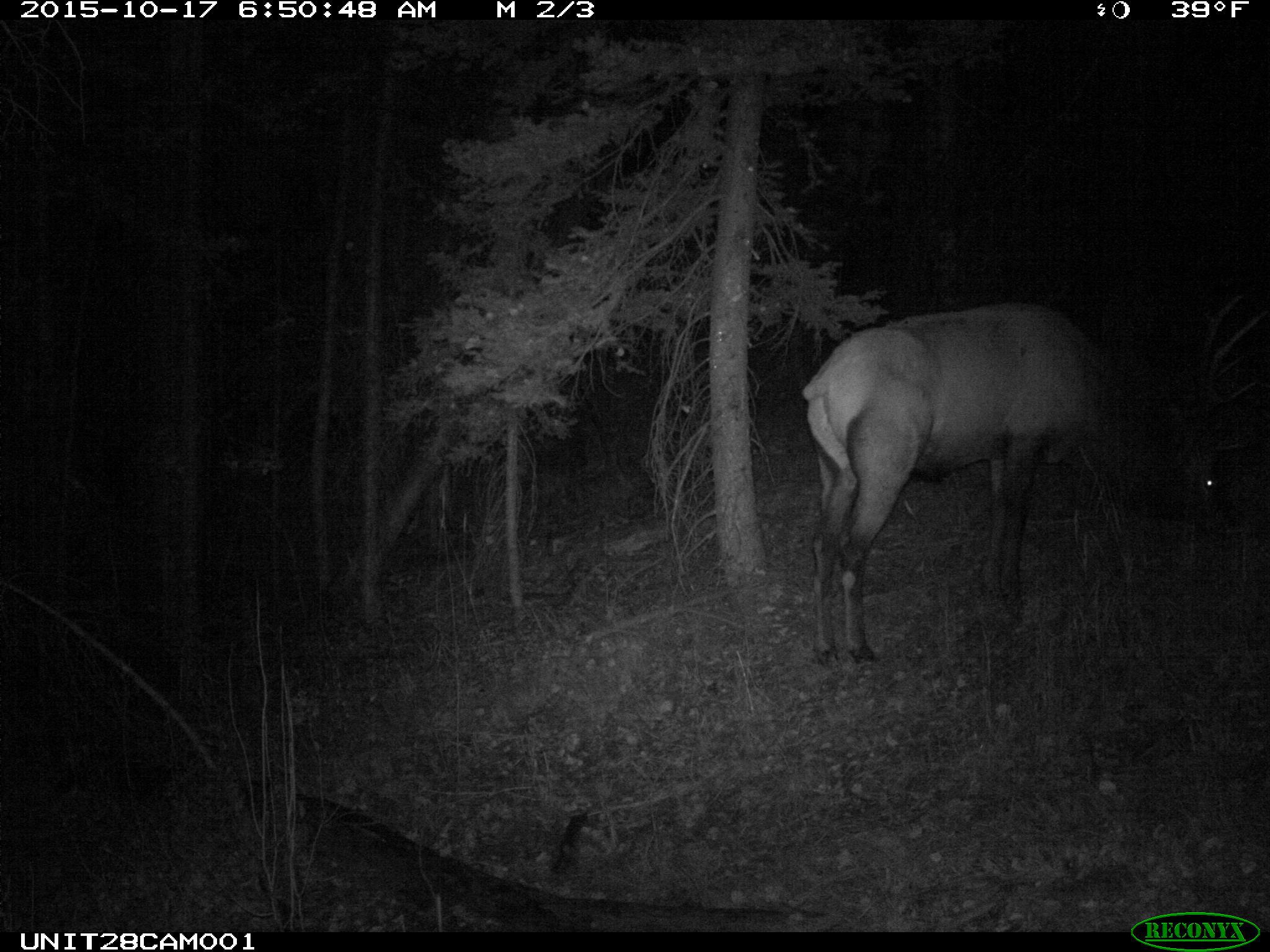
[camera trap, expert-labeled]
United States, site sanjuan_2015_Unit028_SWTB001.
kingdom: Animalia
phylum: Chordata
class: Mammalia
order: Artiodactyla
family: Cervidae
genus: Cervus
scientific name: Cervus elaphus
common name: red deer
Cervus elaphus (red deer).